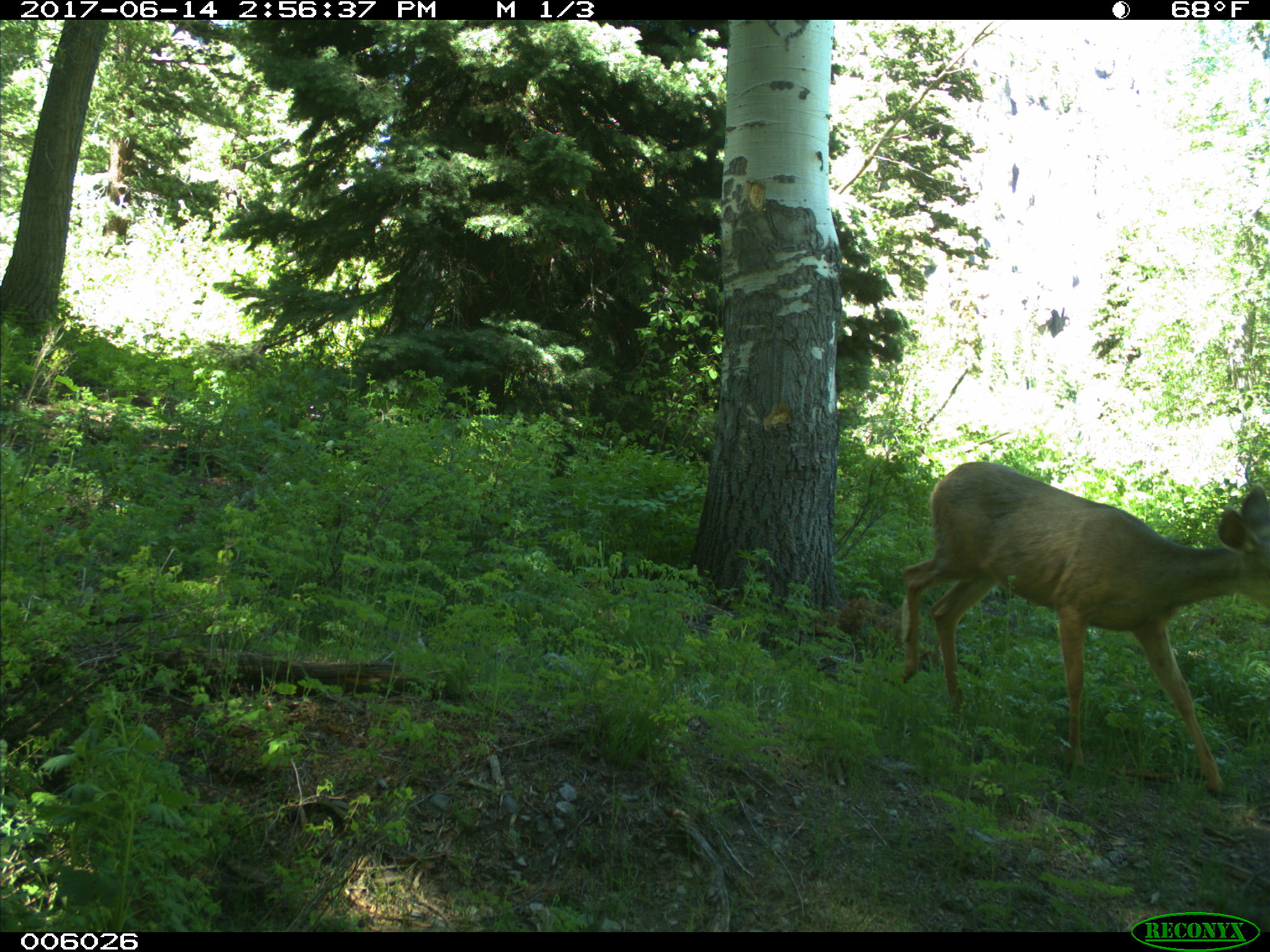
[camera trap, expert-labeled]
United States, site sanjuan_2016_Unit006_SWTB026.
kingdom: Animalia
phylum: Chordata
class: Mammalia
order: Artiodactyla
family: Cervidae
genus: Odocoileus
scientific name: Odocoileus hemionus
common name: mule deer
Odocoileus hemionus (mule deer).